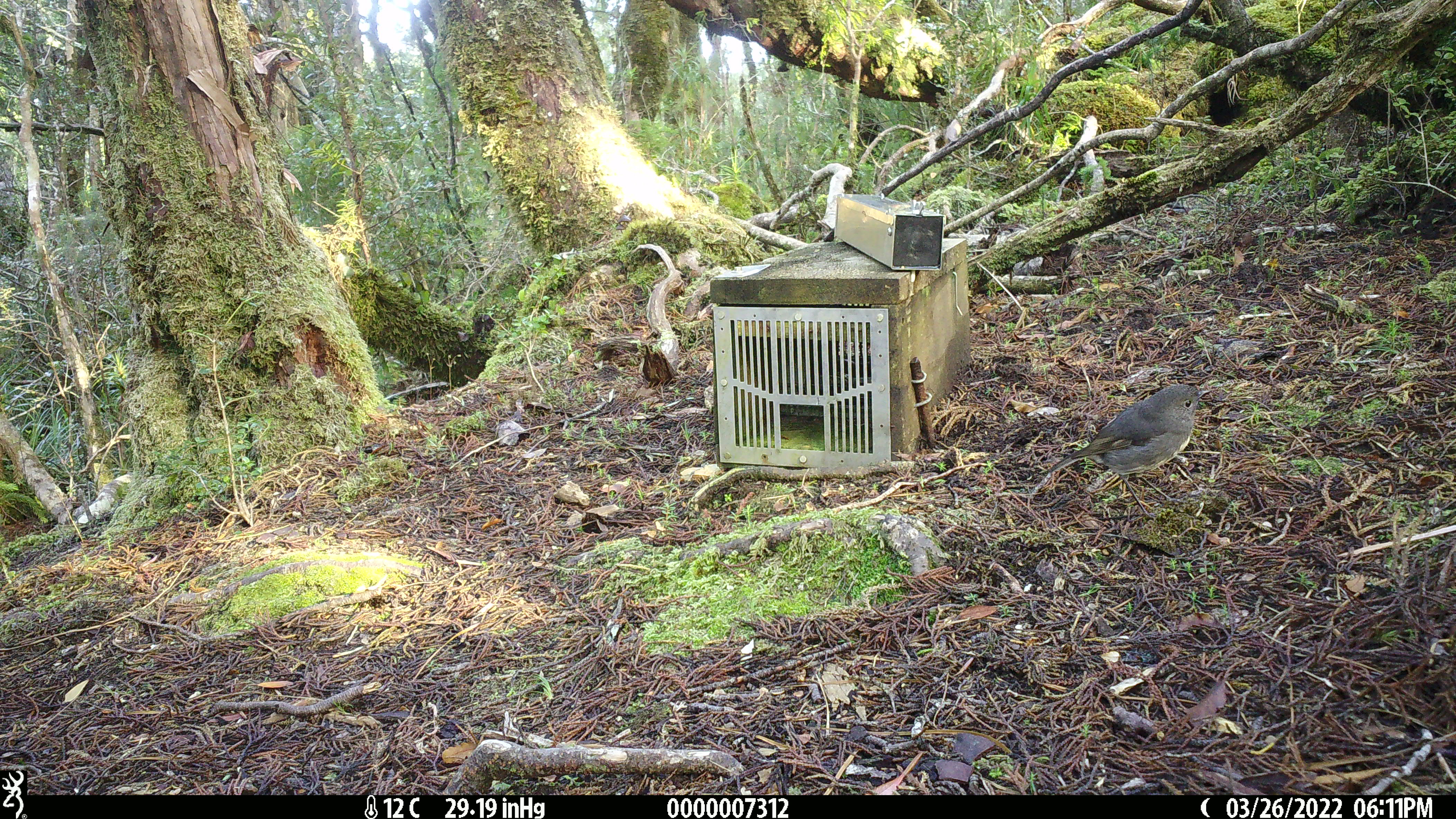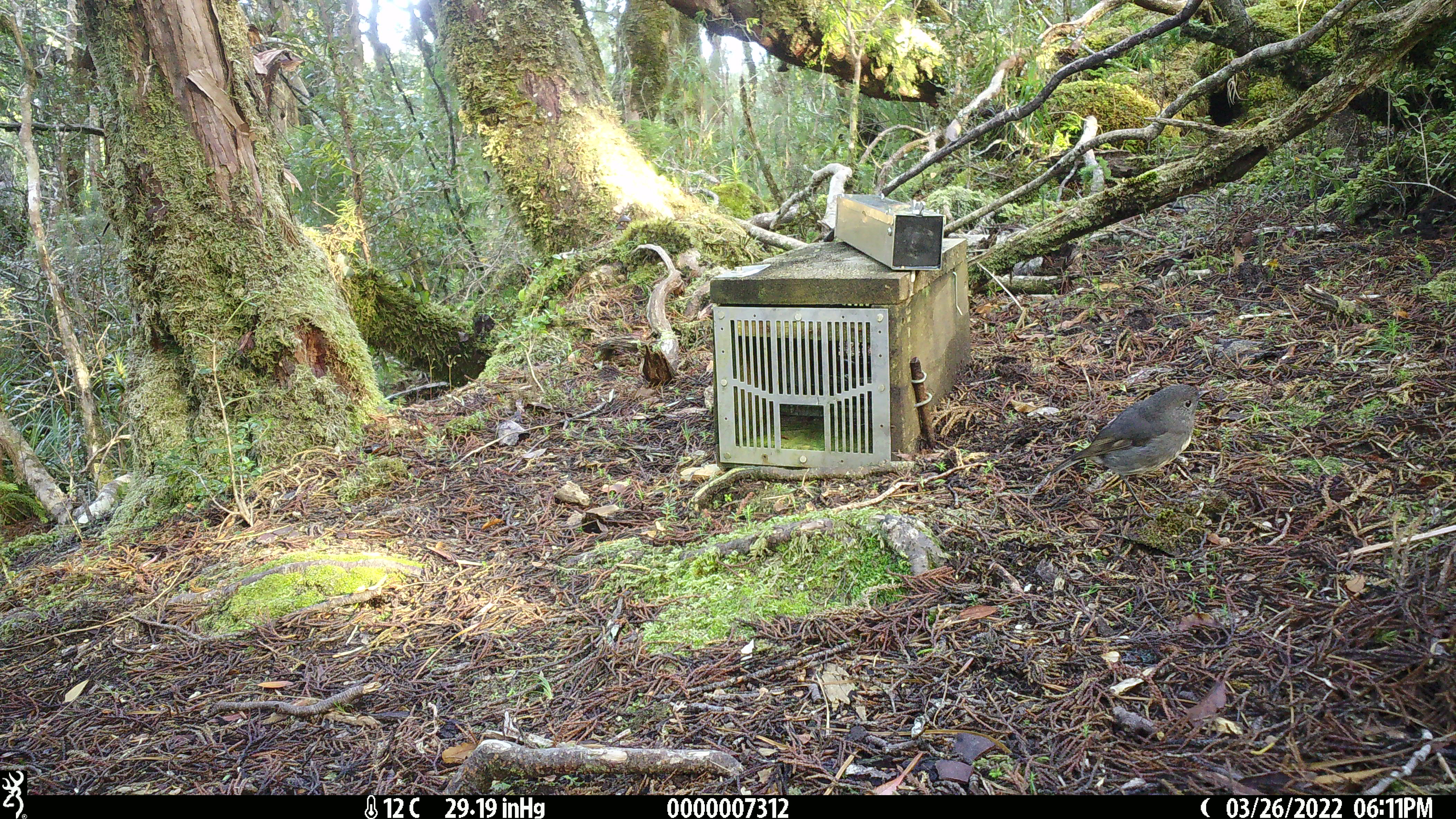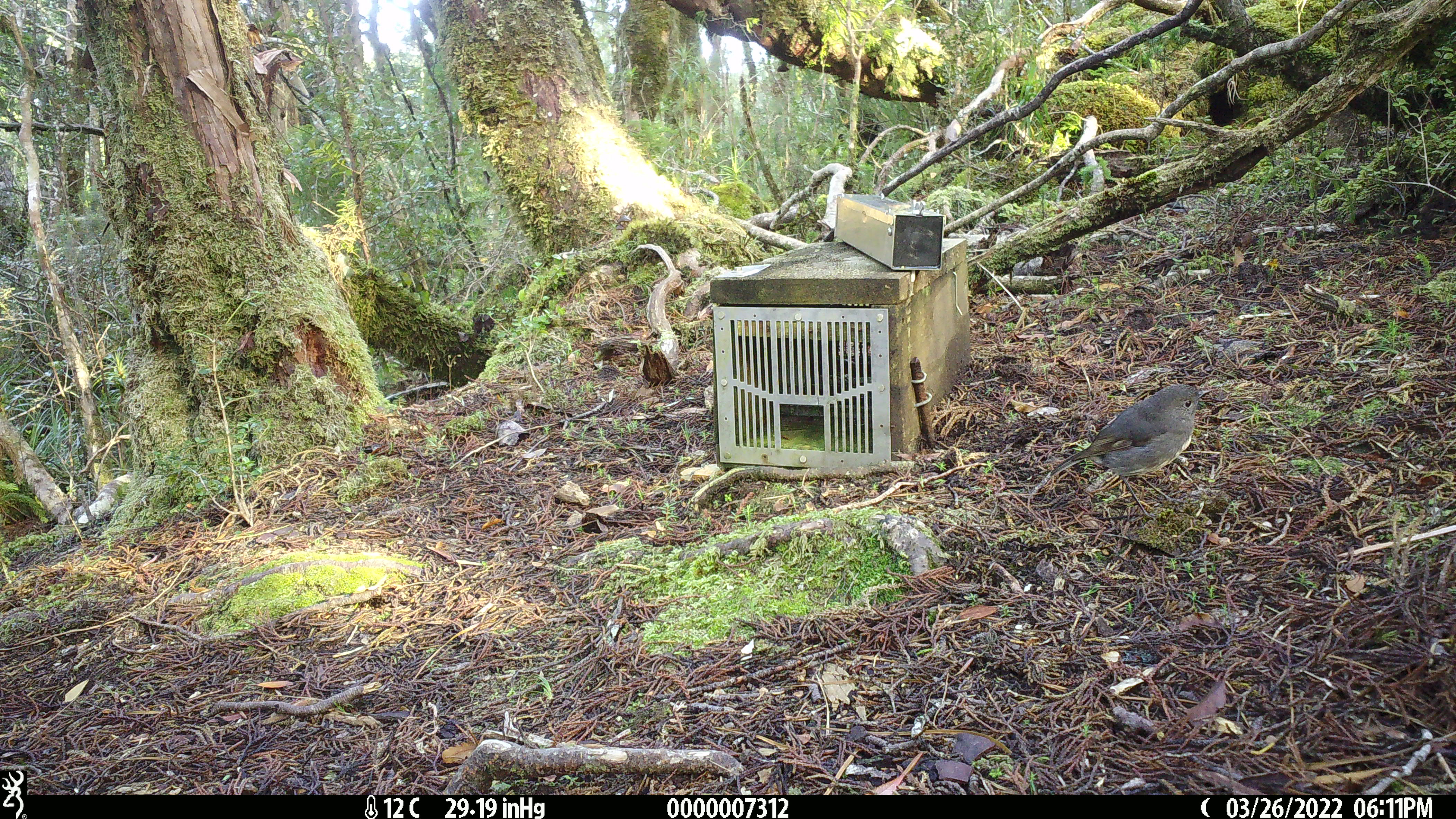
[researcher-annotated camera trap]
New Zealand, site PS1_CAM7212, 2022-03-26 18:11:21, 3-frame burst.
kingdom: Animalia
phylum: Chordata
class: Aves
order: Passeriformes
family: Petroicidae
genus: Petroica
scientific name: Petroica australis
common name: new zealand robin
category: robin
Robin (new zealand robin) (Petroica australis).